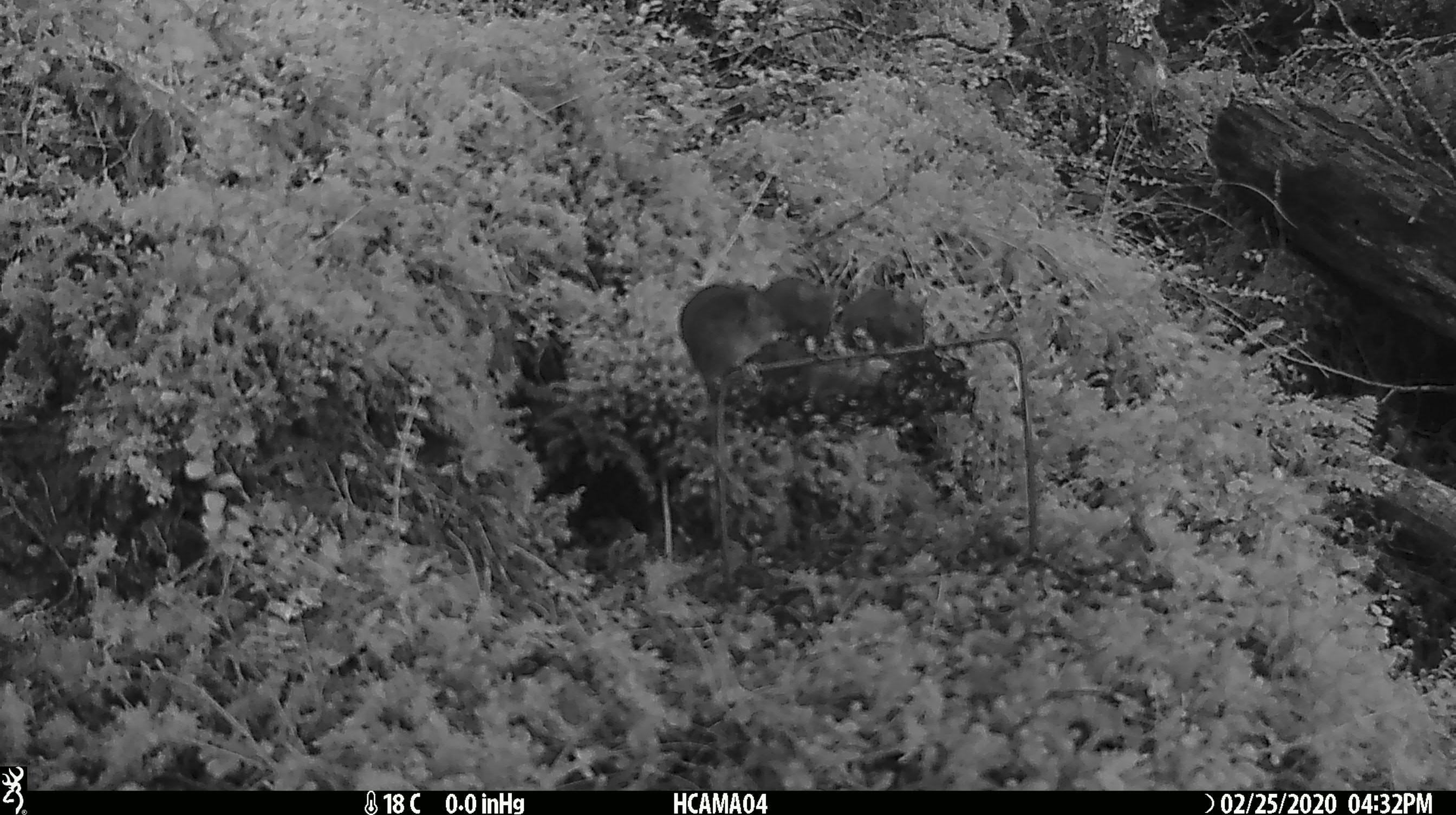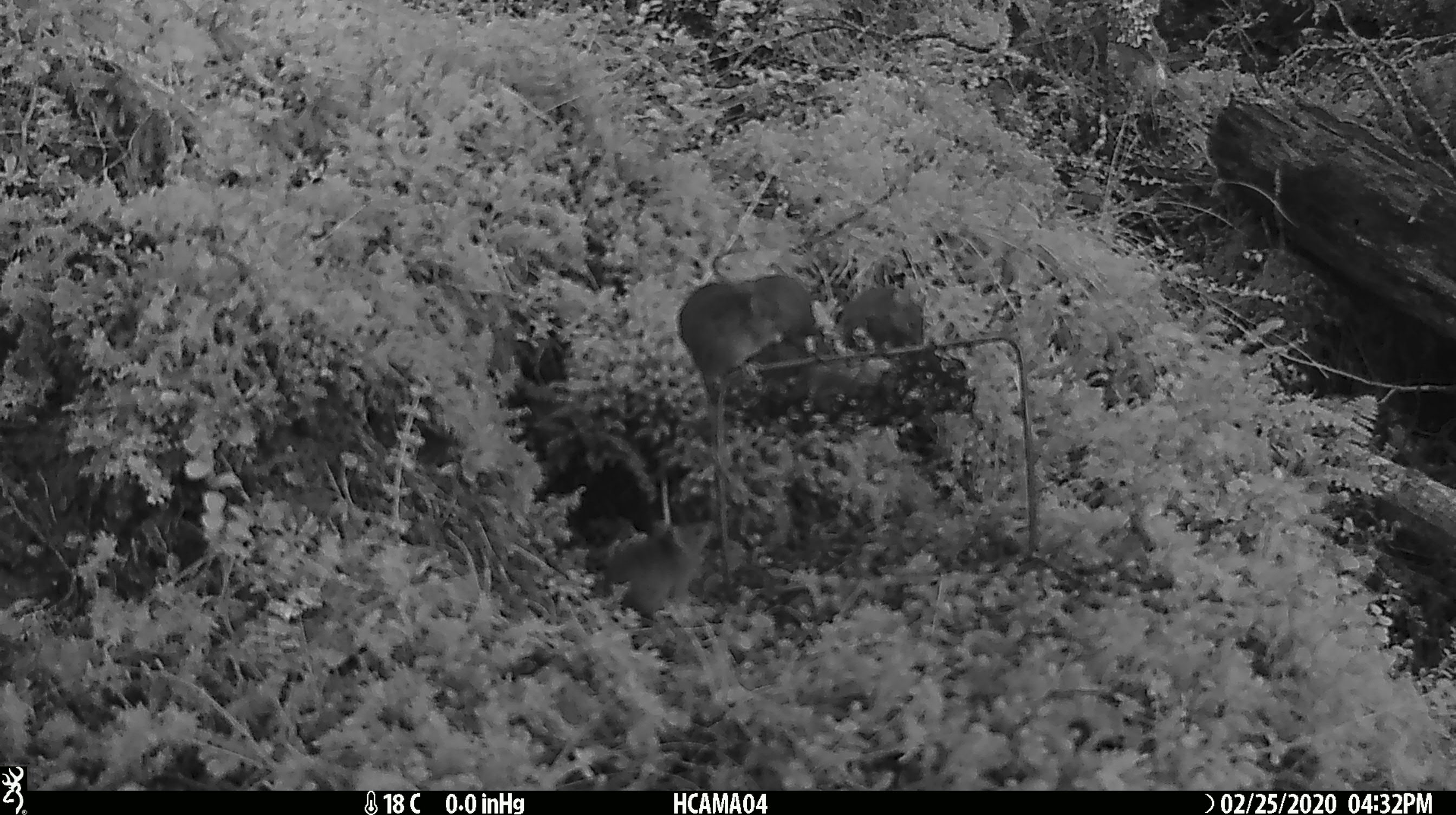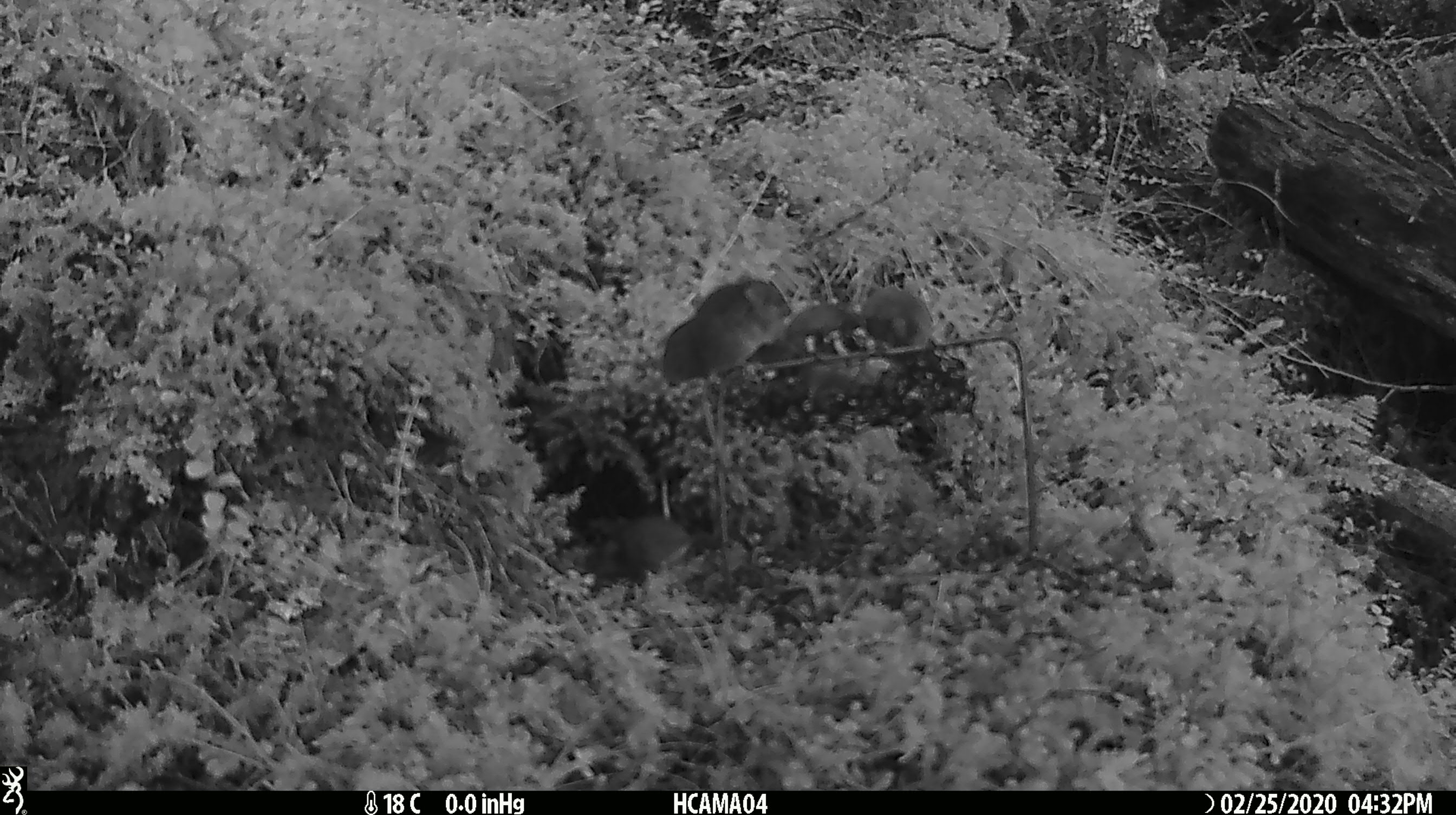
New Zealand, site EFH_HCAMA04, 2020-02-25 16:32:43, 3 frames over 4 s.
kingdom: Animalia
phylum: Chordata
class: Mammalia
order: Rodentia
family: Muridae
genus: Mus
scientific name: Mus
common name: mouse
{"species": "mouse (Mus)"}